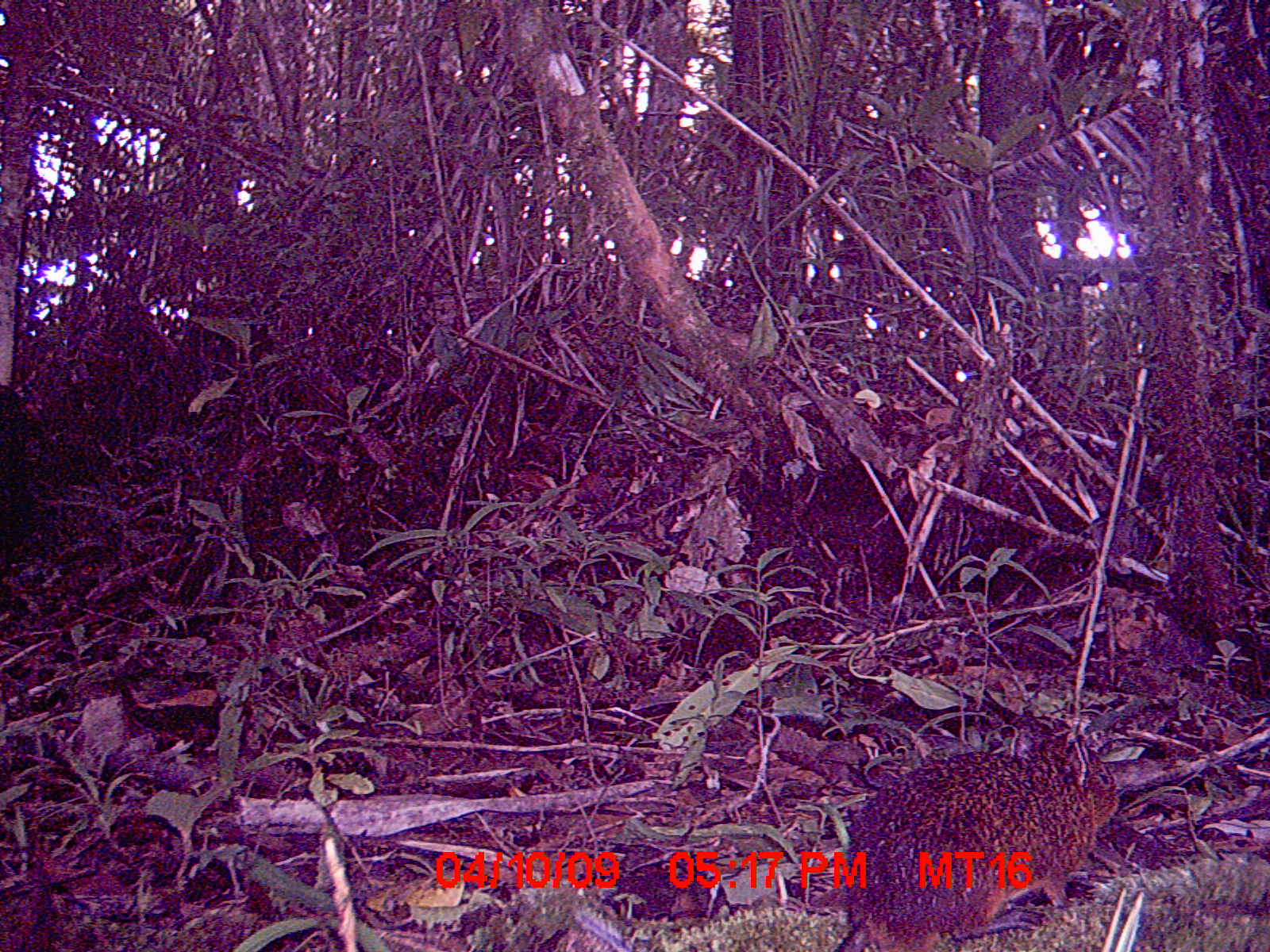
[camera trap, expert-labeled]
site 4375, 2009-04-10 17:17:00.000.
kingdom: Animalia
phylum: Chordata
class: Mammalia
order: Rodentia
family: Nesomyidae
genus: Nesomys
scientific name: Nesomys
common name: nesomys rodents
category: nesomys sp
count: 1